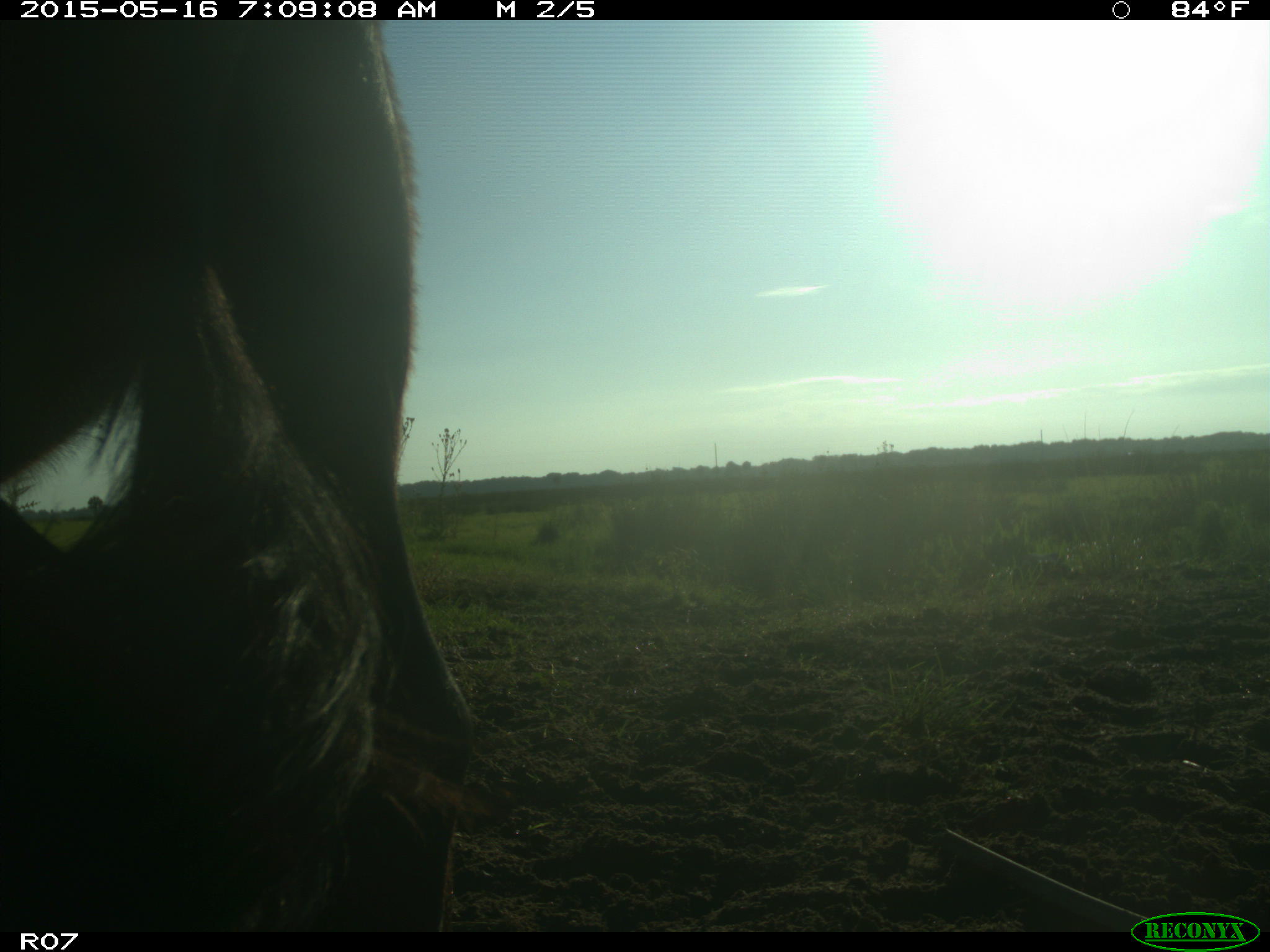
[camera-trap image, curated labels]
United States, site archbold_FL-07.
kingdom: Animalia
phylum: Chordata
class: Mammalia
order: Artiodactyla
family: Bovidae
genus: Bos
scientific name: Bos taurus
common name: domestic cow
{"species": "Bos taurus (domestic cow)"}